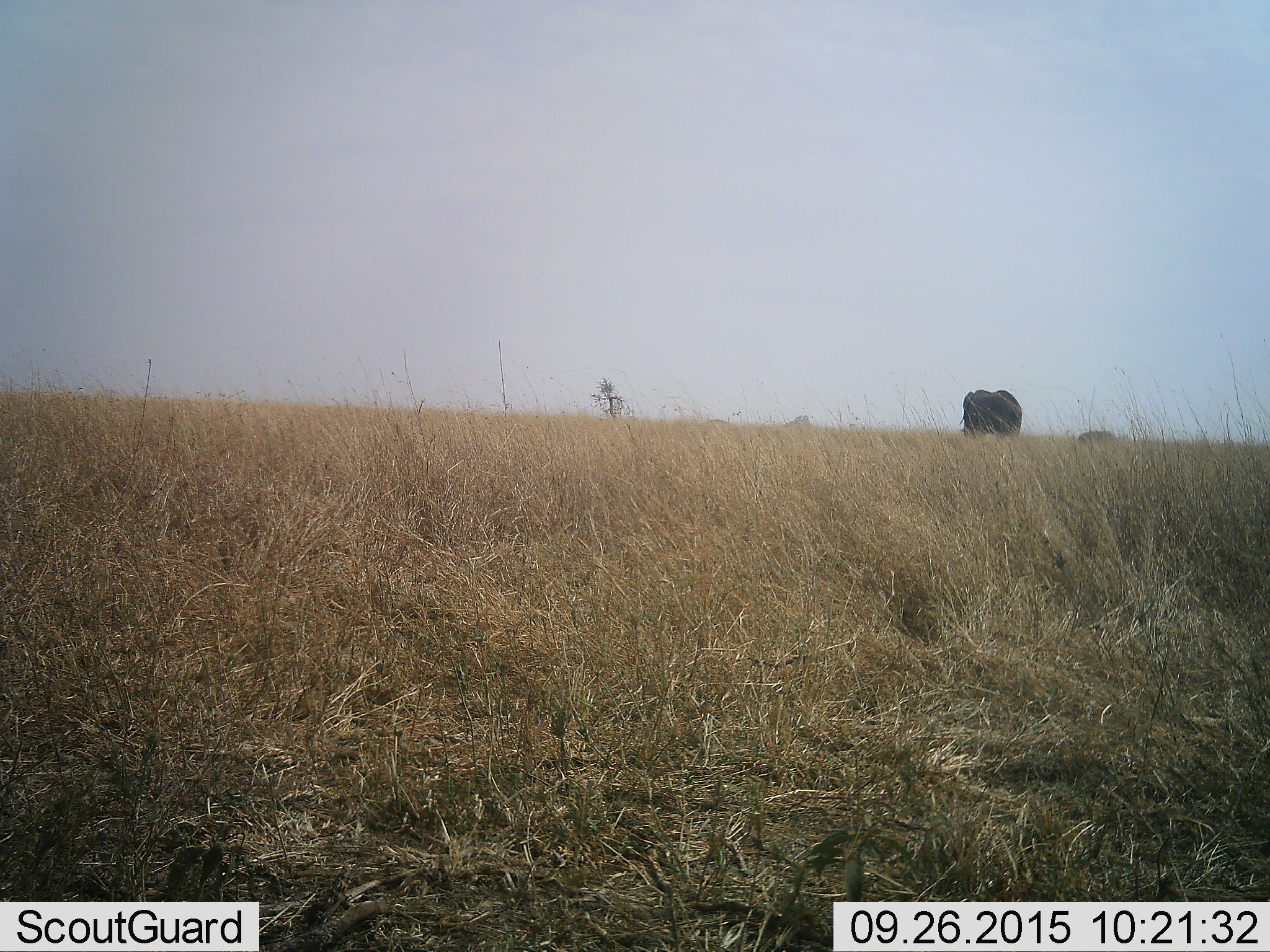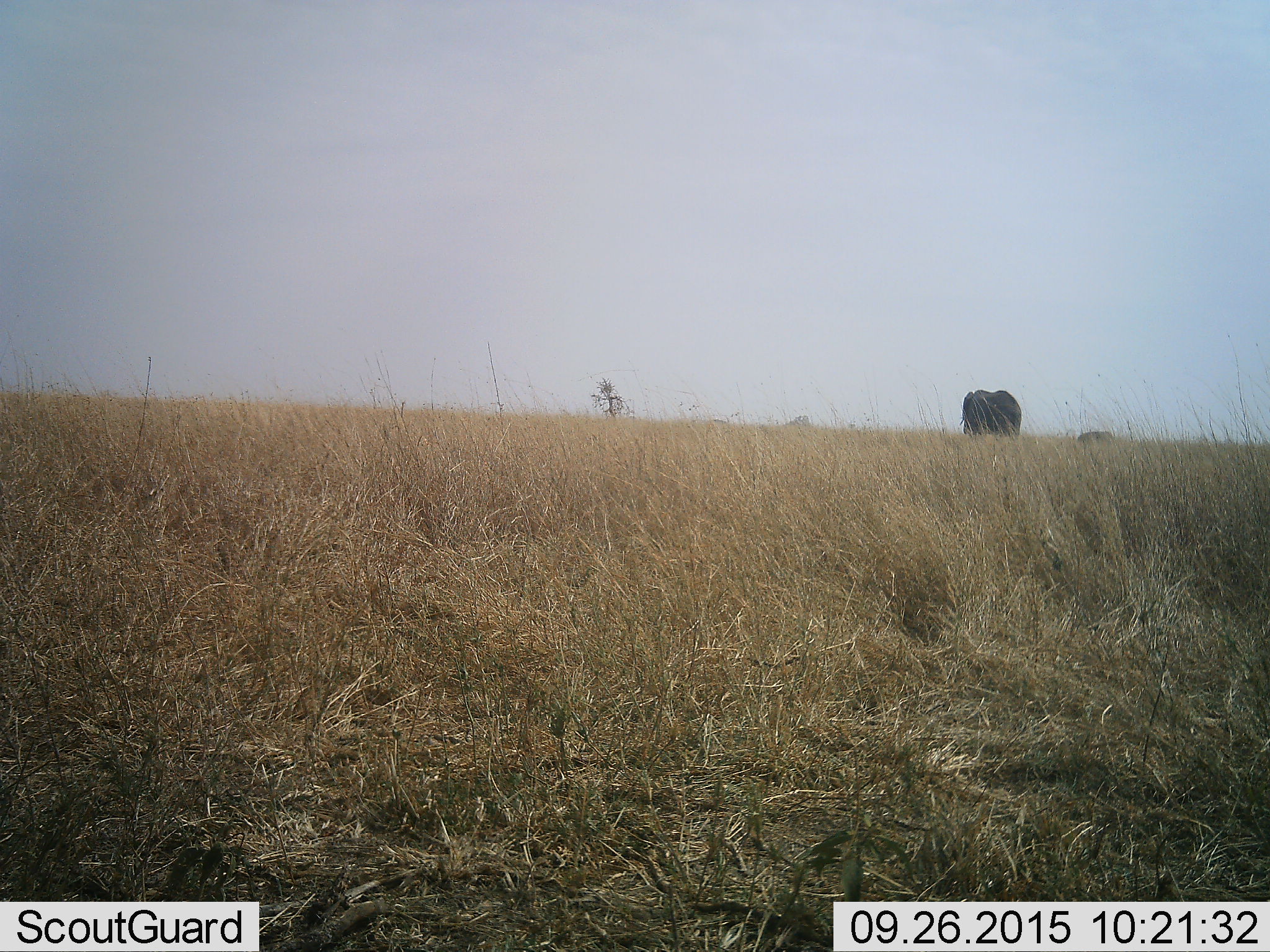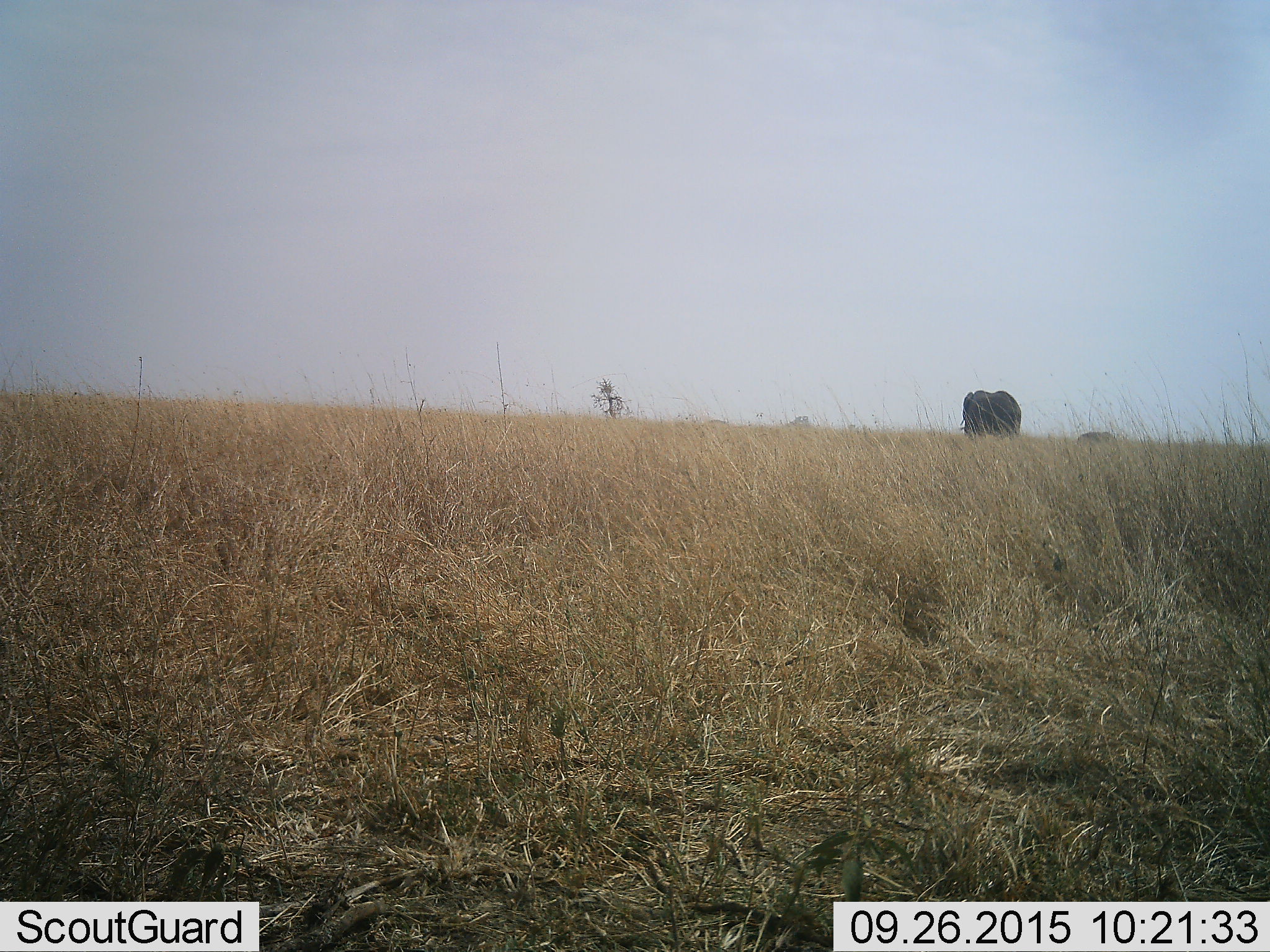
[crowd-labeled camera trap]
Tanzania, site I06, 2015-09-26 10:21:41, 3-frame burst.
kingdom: Animalia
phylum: Chordata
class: Mammalia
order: Proboscidea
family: Elephantidae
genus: Loxodonta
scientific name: Loxodonta africana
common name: african bush elephant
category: elephant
Elephant (african bush elephant) (Loxodonta africana), count 2. Behavior (volunteer vote fractions): standing 75%, resting 0%, moving 12%, interacting 0%. Young present (vote fraction): 12%. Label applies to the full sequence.